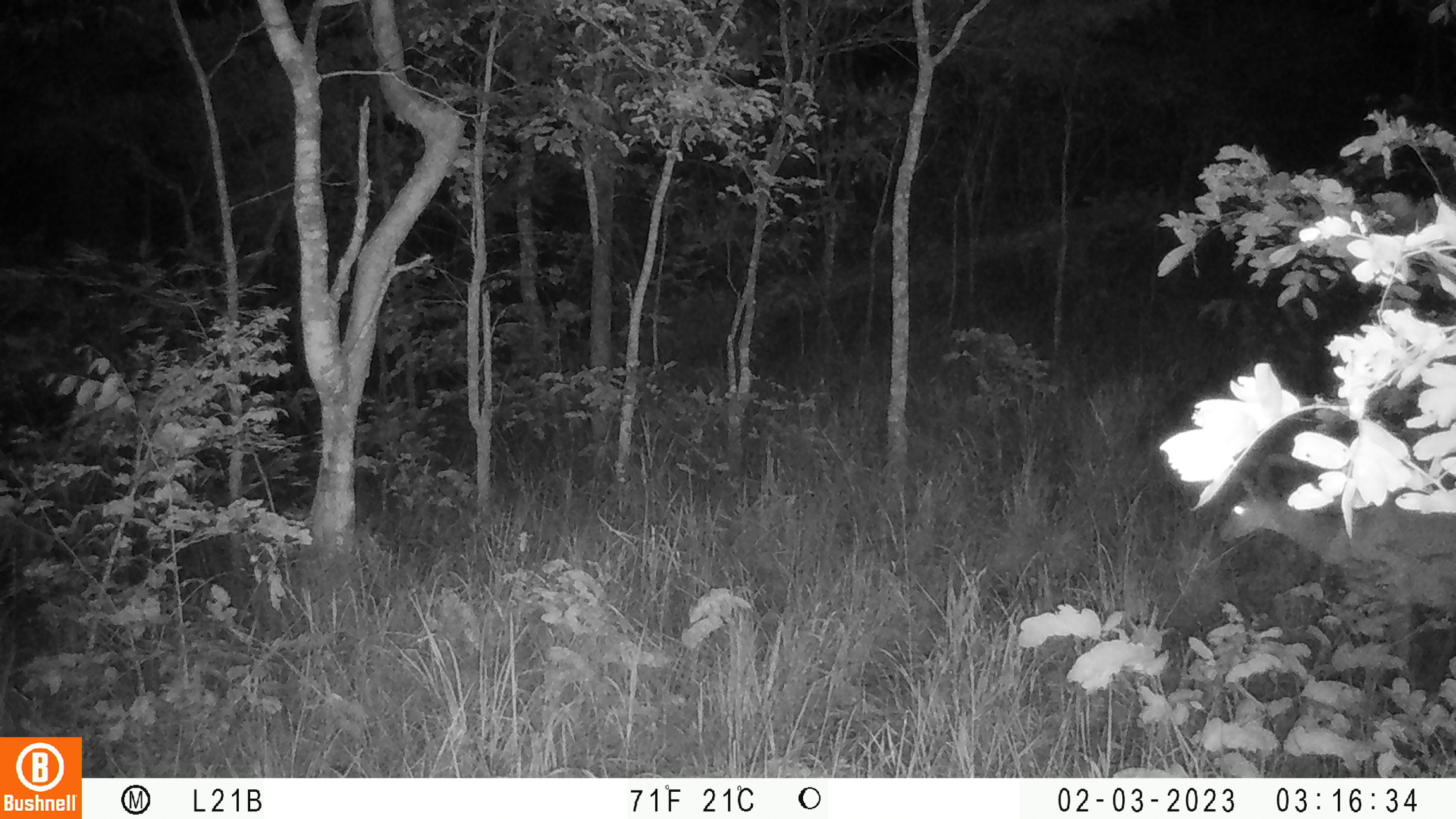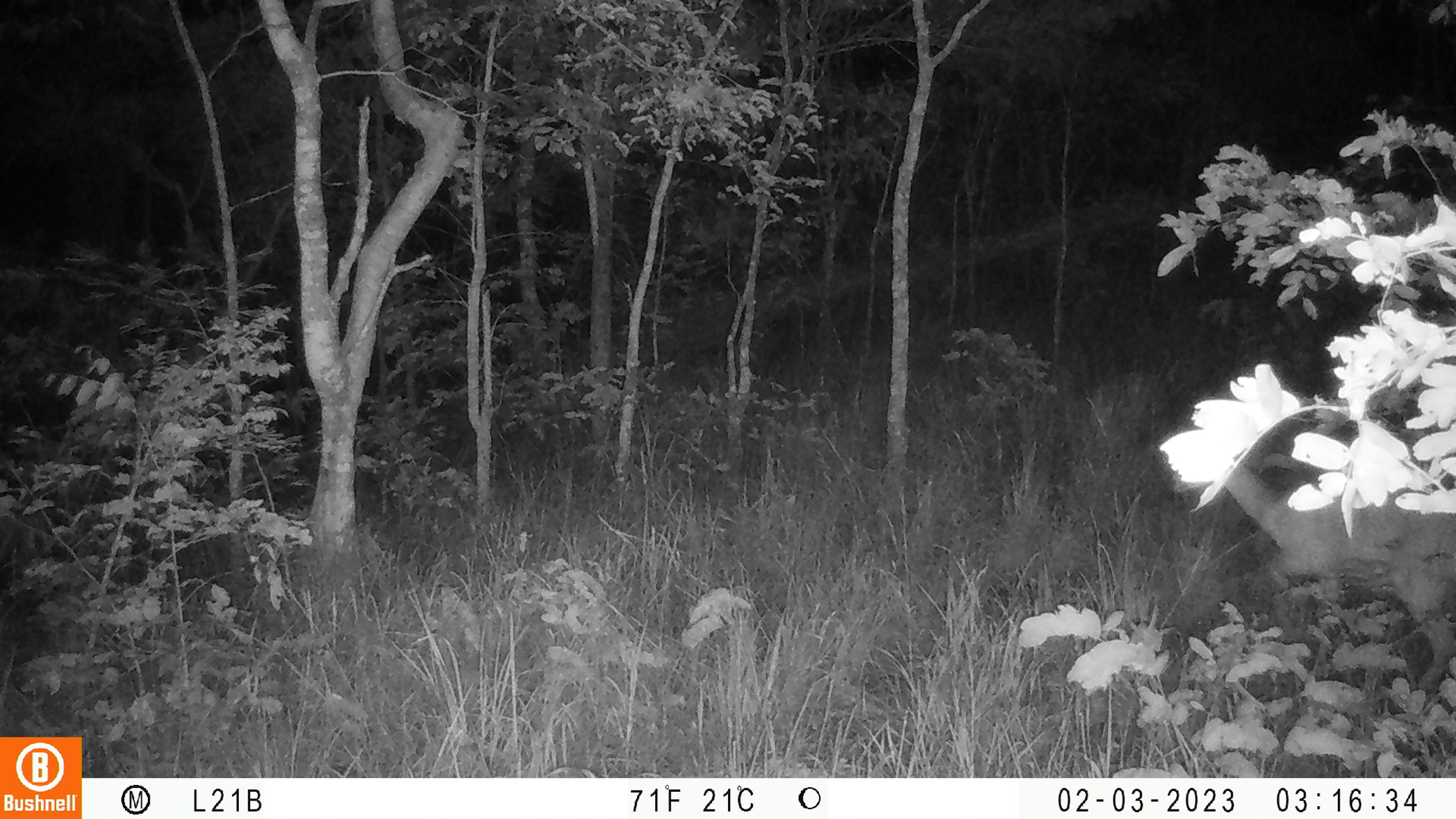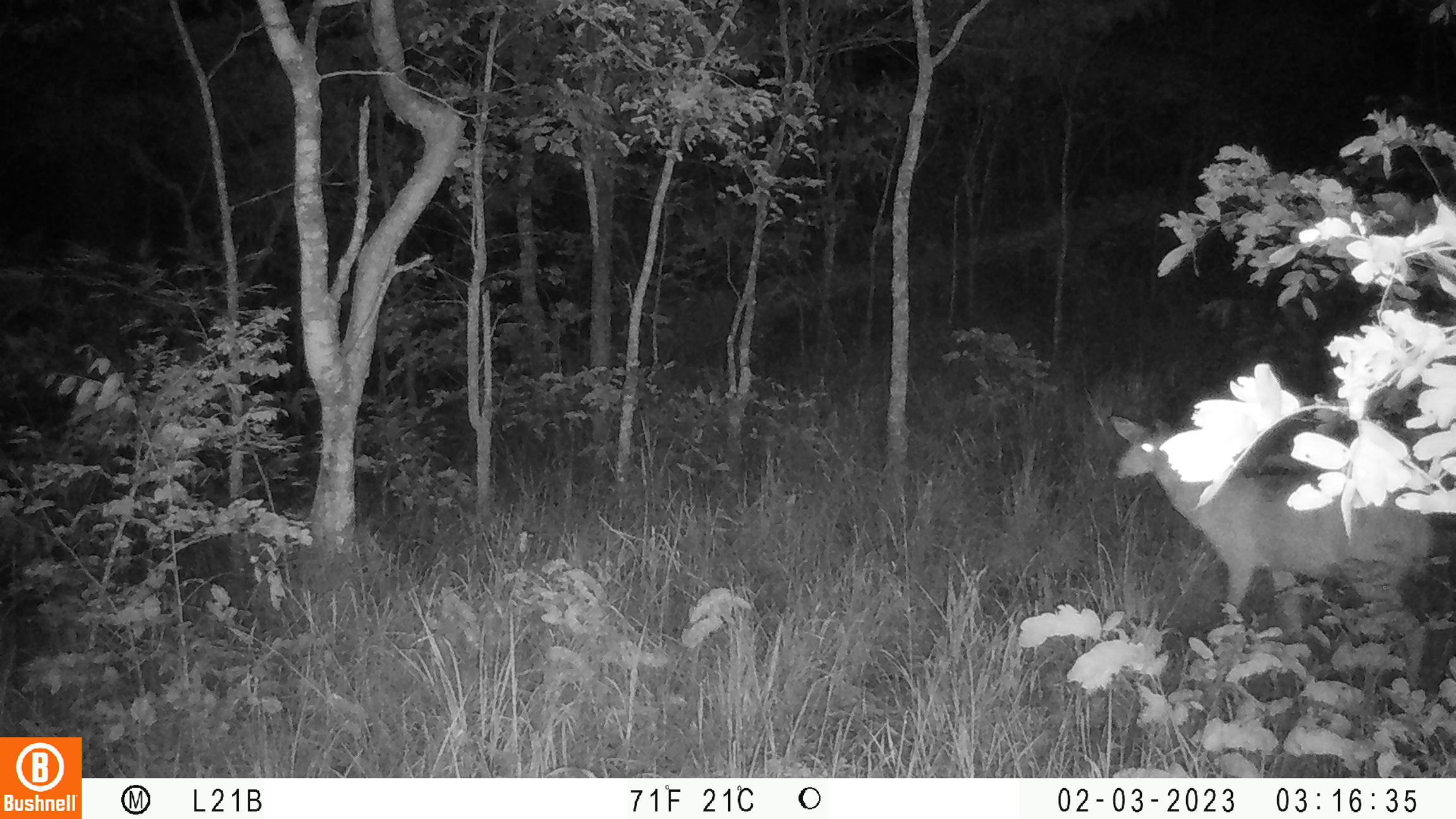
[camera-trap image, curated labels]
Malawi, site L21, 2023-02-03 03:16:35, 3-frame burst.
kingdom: Animalia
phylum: Chordata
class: Mammalia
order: Artiodactyla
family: Bovidae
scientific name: Antilopinae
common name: small antelope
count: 1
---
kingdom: Animalia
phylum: Chordata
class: Mammalia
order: Artiodactyla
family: Bovidae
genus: Tragelaphus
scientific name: Tragelaphus sylvaticus sylvaticus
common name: cape bushbuck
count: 1